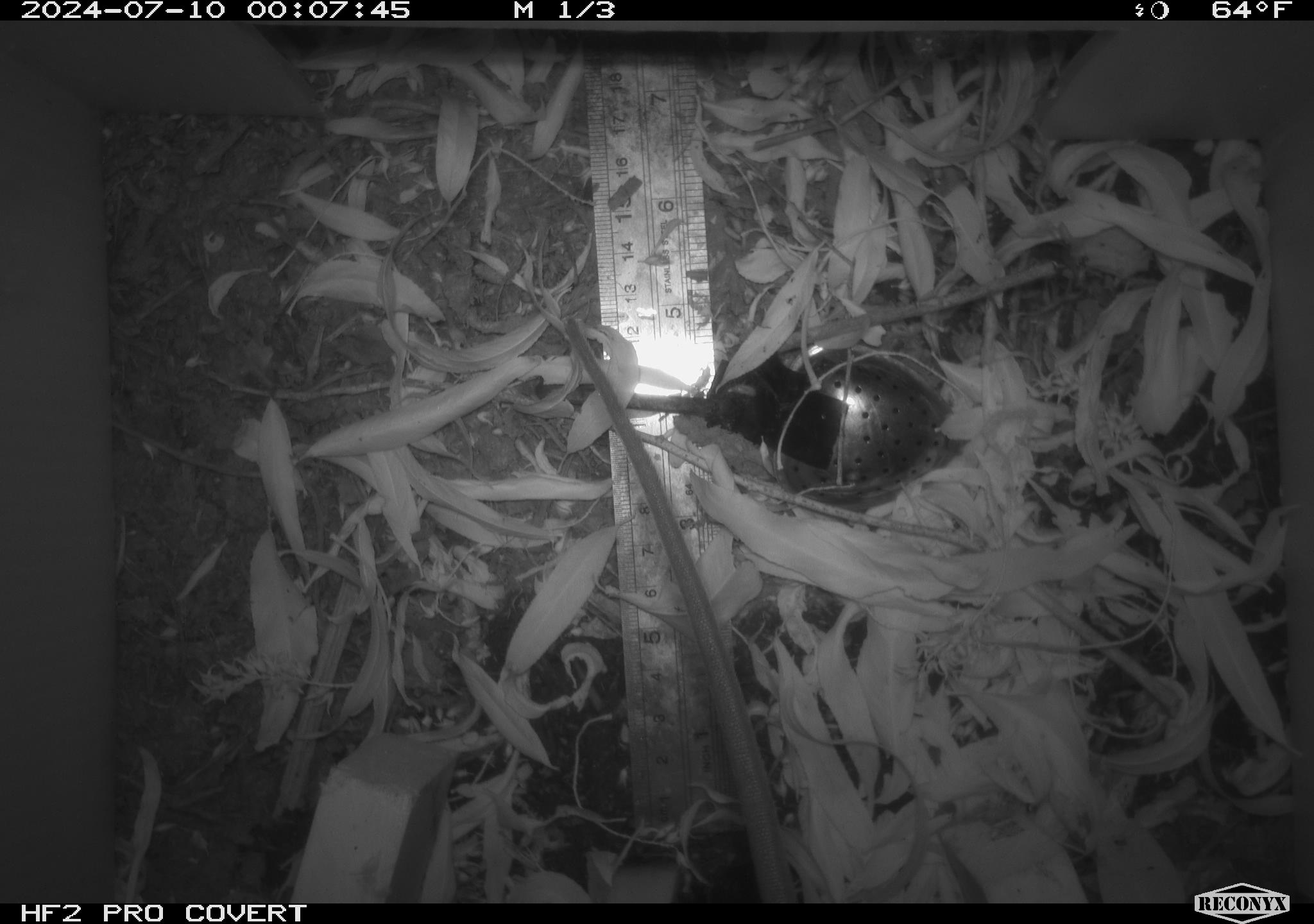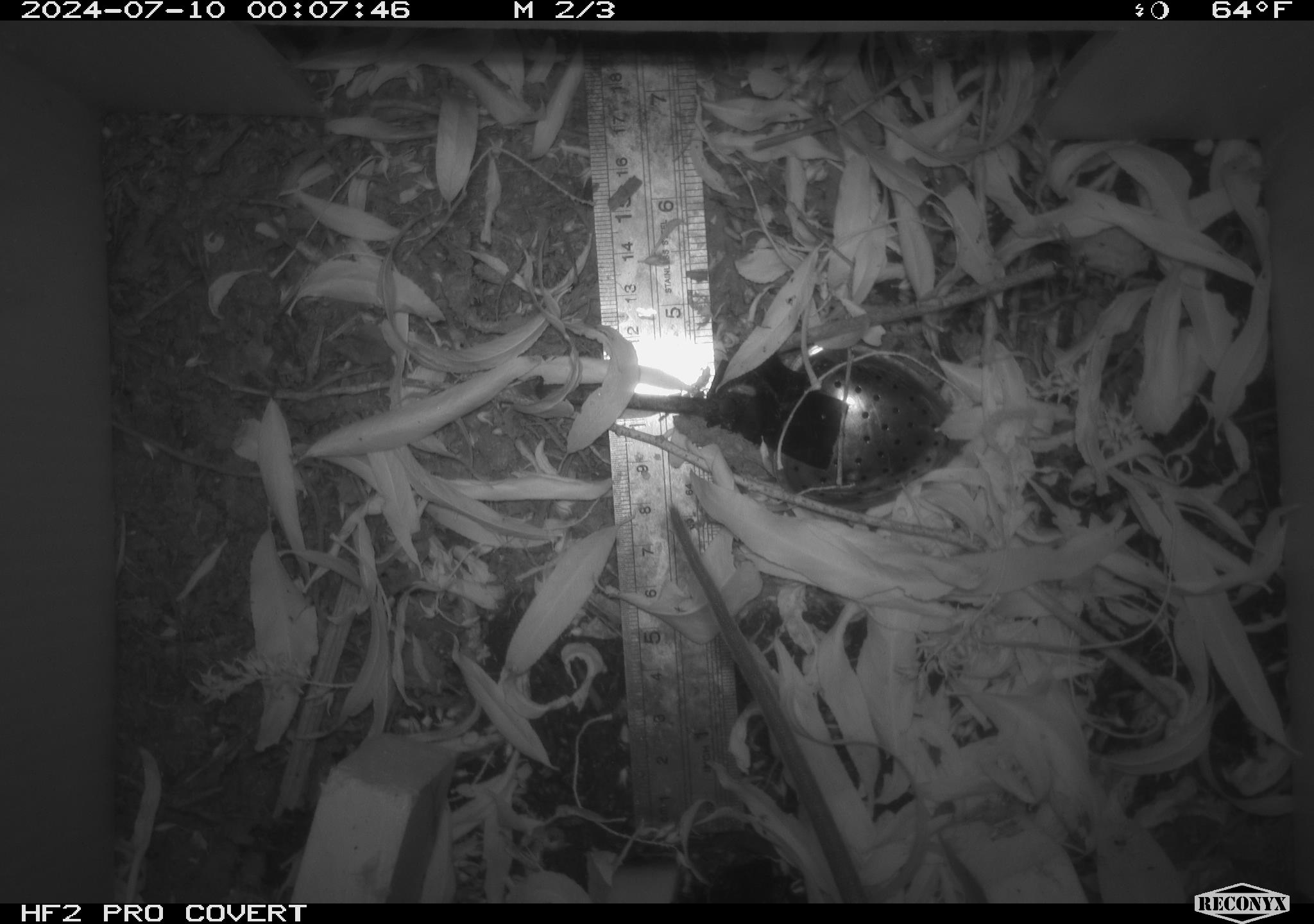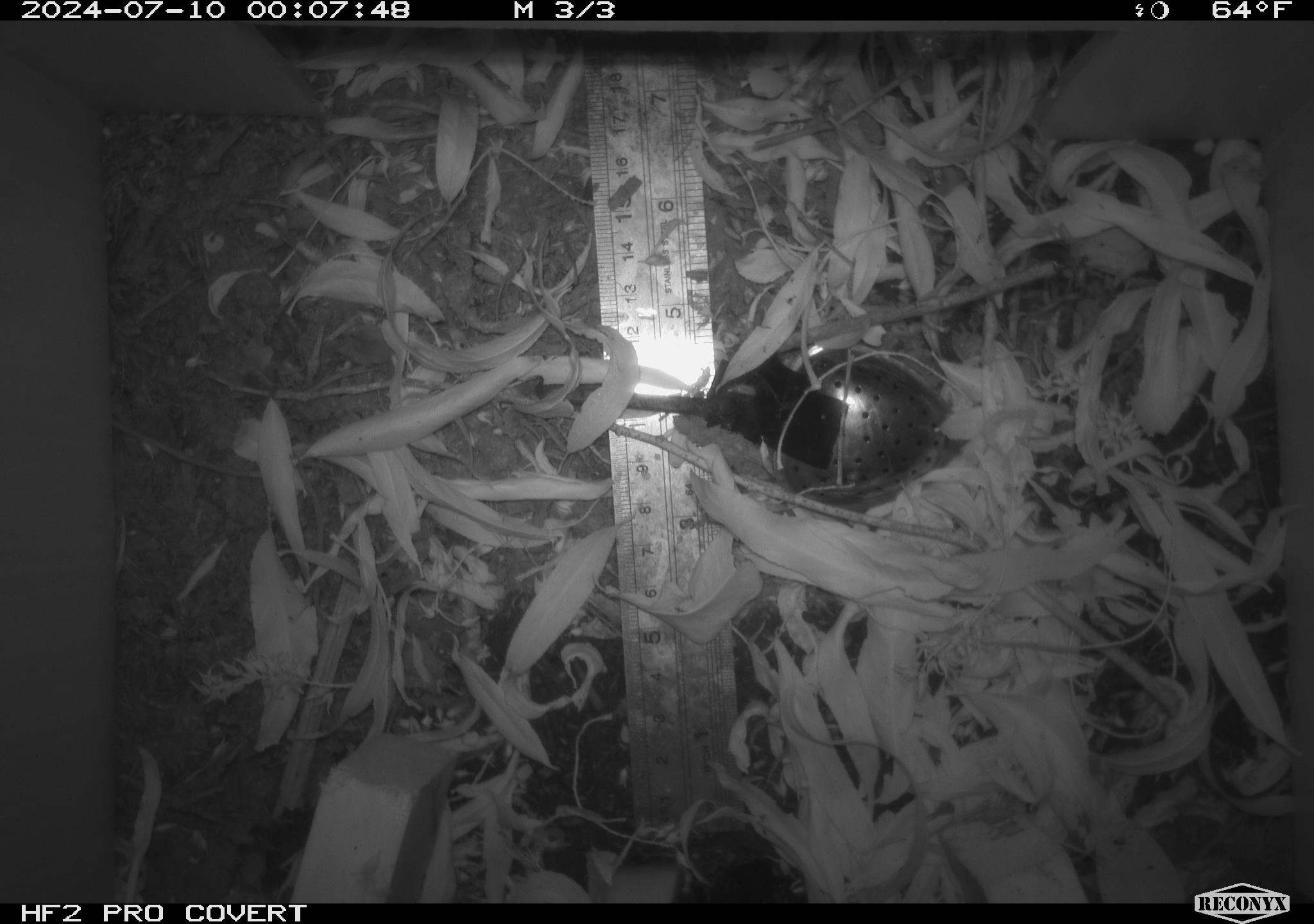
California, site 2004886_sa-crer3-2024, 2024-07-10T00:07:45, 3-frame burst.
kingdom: Animalia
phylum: Chordata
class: Mammalia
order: Rodentia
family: Muridae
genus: Rattus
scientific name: Rattus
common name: rat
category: rattus species